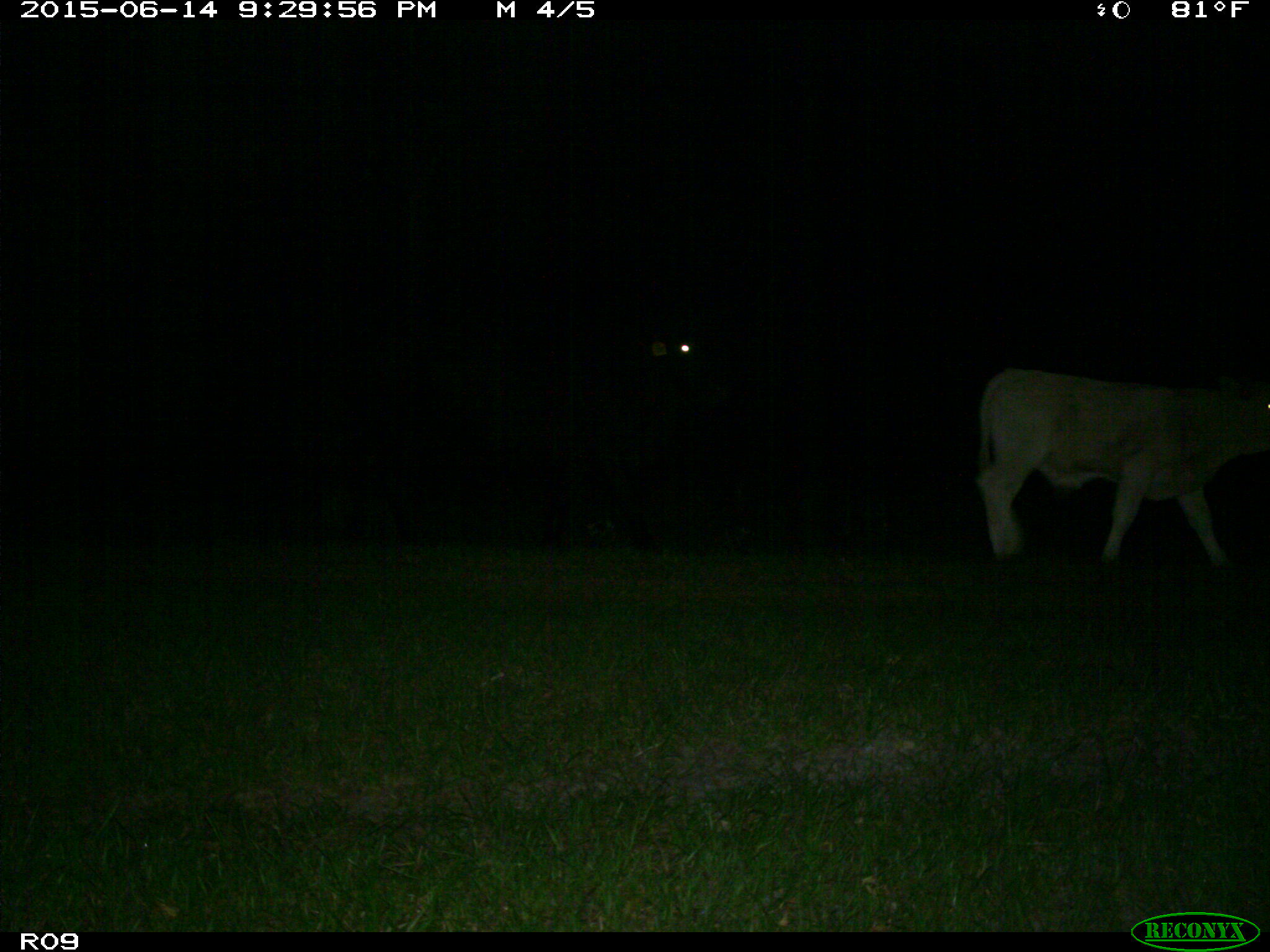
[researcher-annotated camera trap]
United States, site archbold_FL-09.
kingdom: Animalia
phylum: Chordata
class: Mammalia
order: Artiodactyla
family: Bovidae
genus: Bos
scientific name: Bos taurus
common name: domestic cow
Bos taurus (domestic cow).